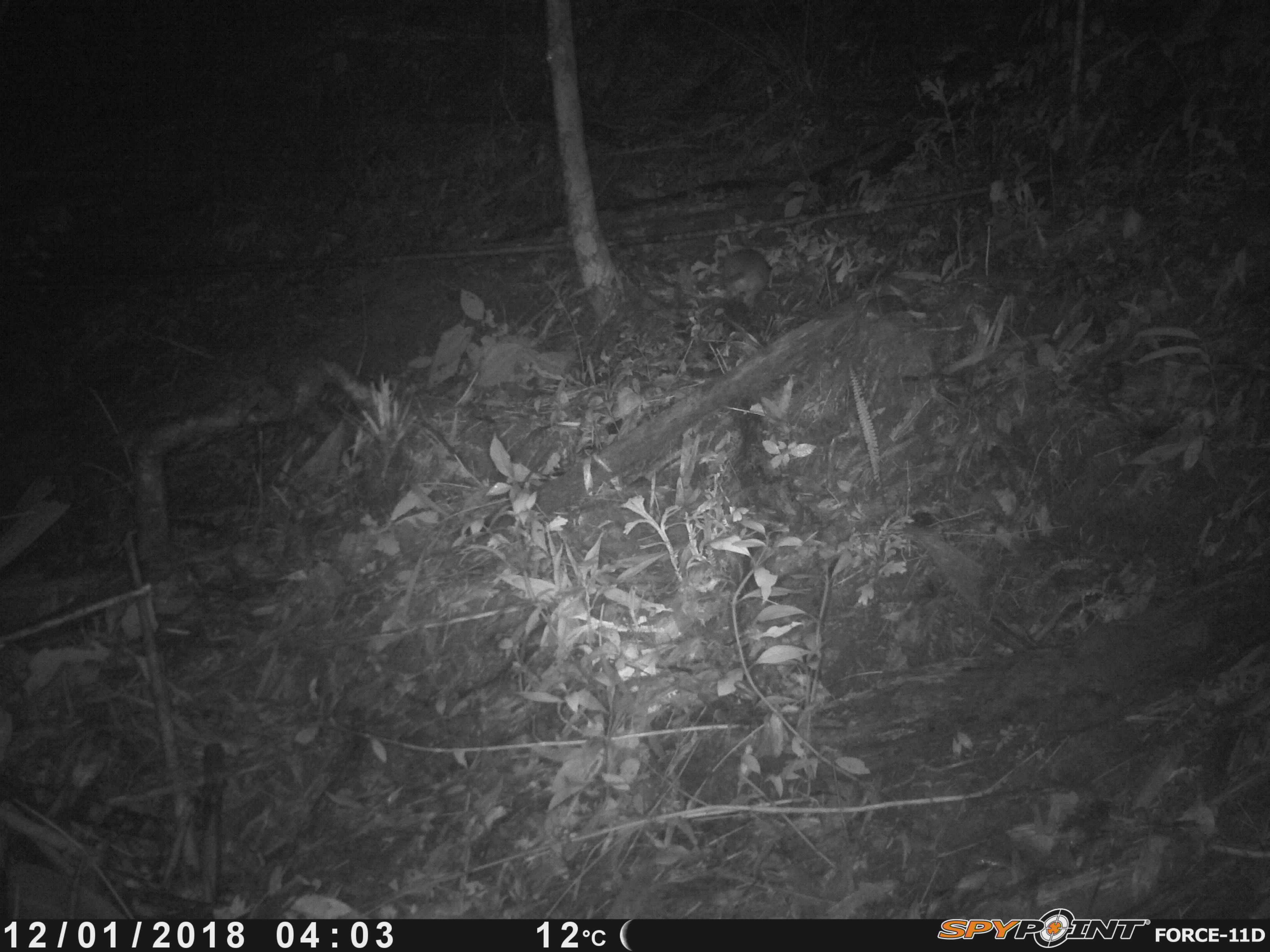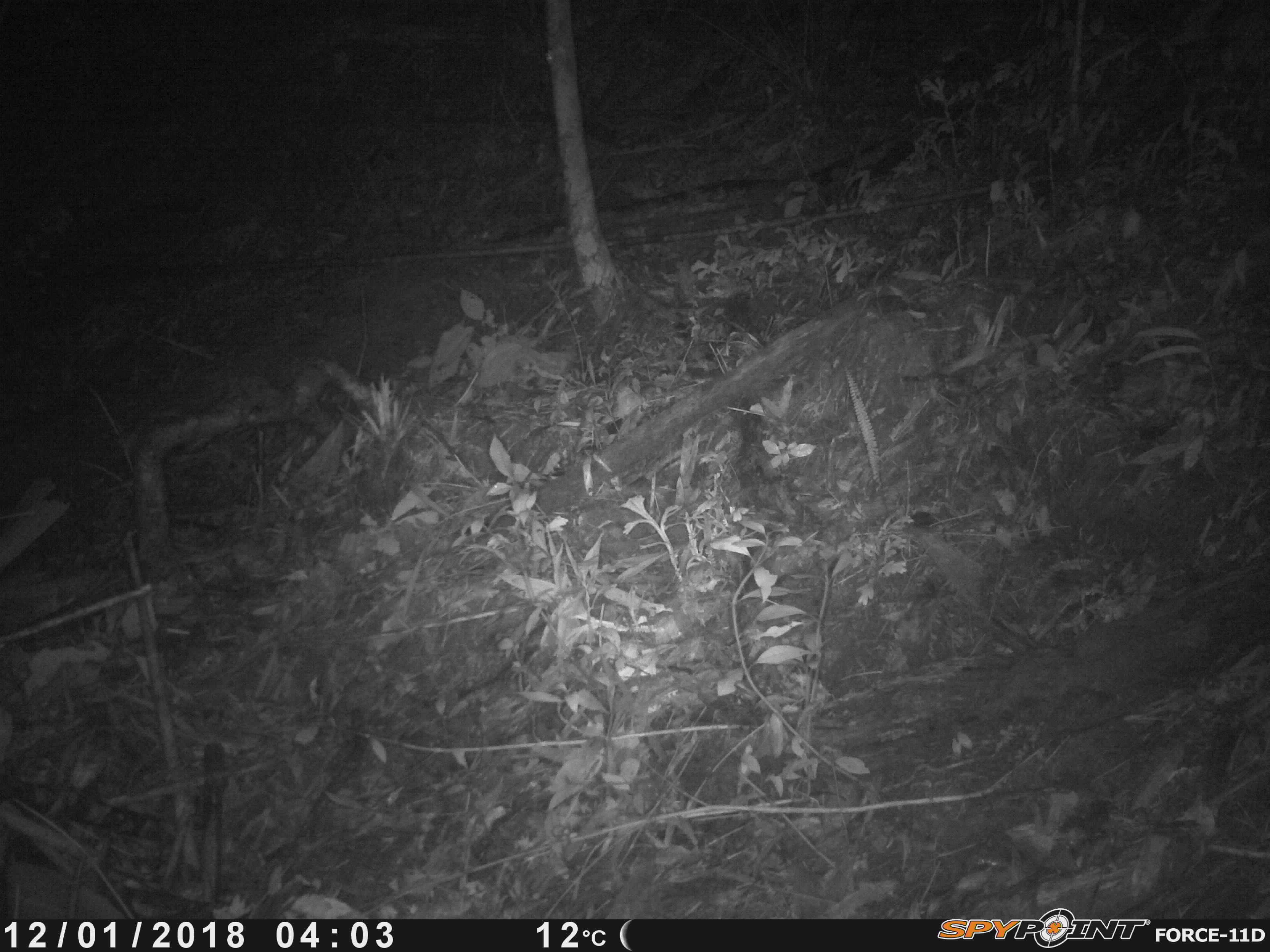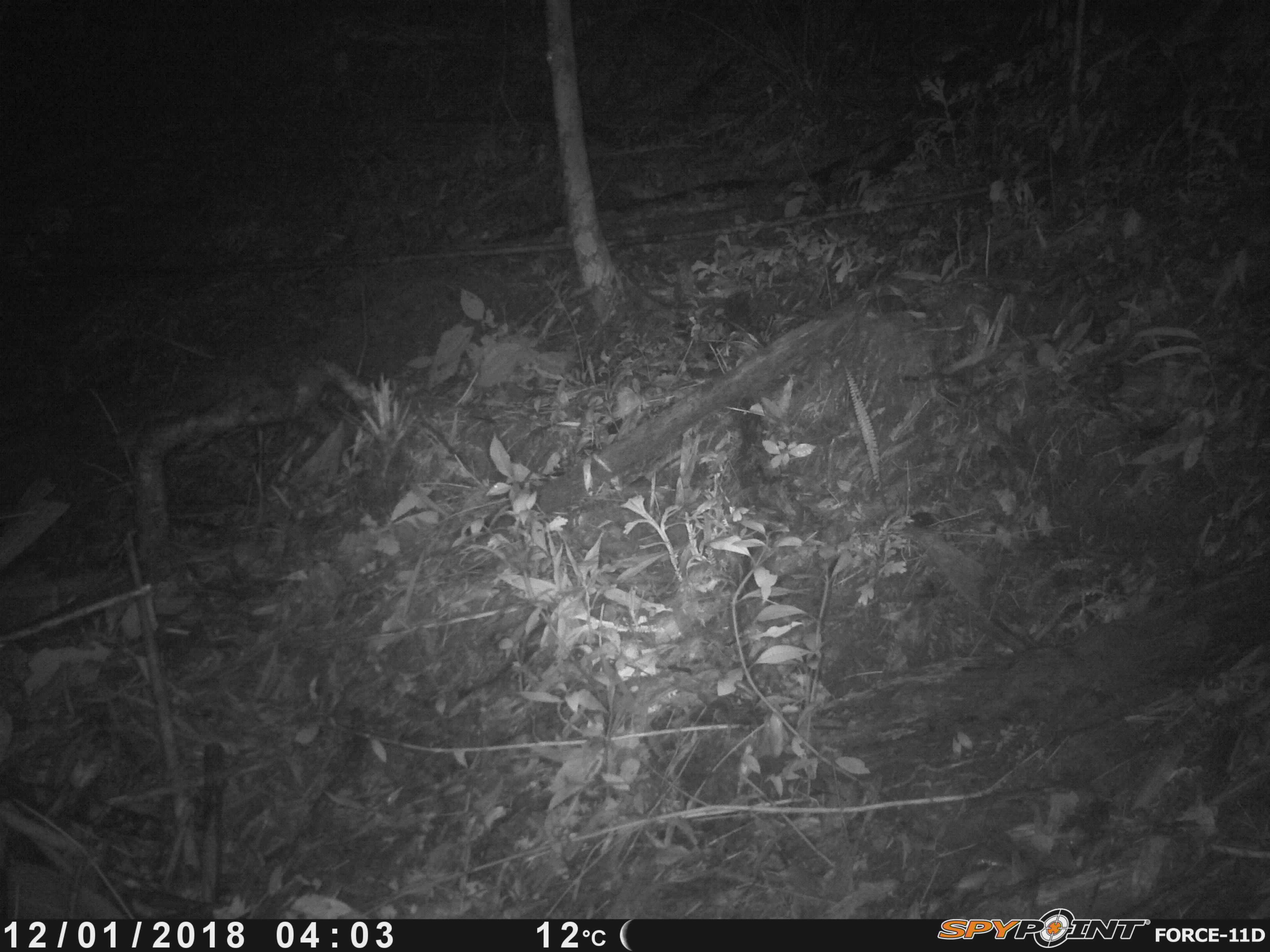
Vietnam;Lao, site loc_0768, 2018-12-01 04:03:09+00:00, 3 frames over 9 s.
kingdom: Animalia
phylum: Chordata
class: Mammalia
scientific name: Mammalia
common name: mammal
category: unidentified small mammal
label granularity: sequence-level